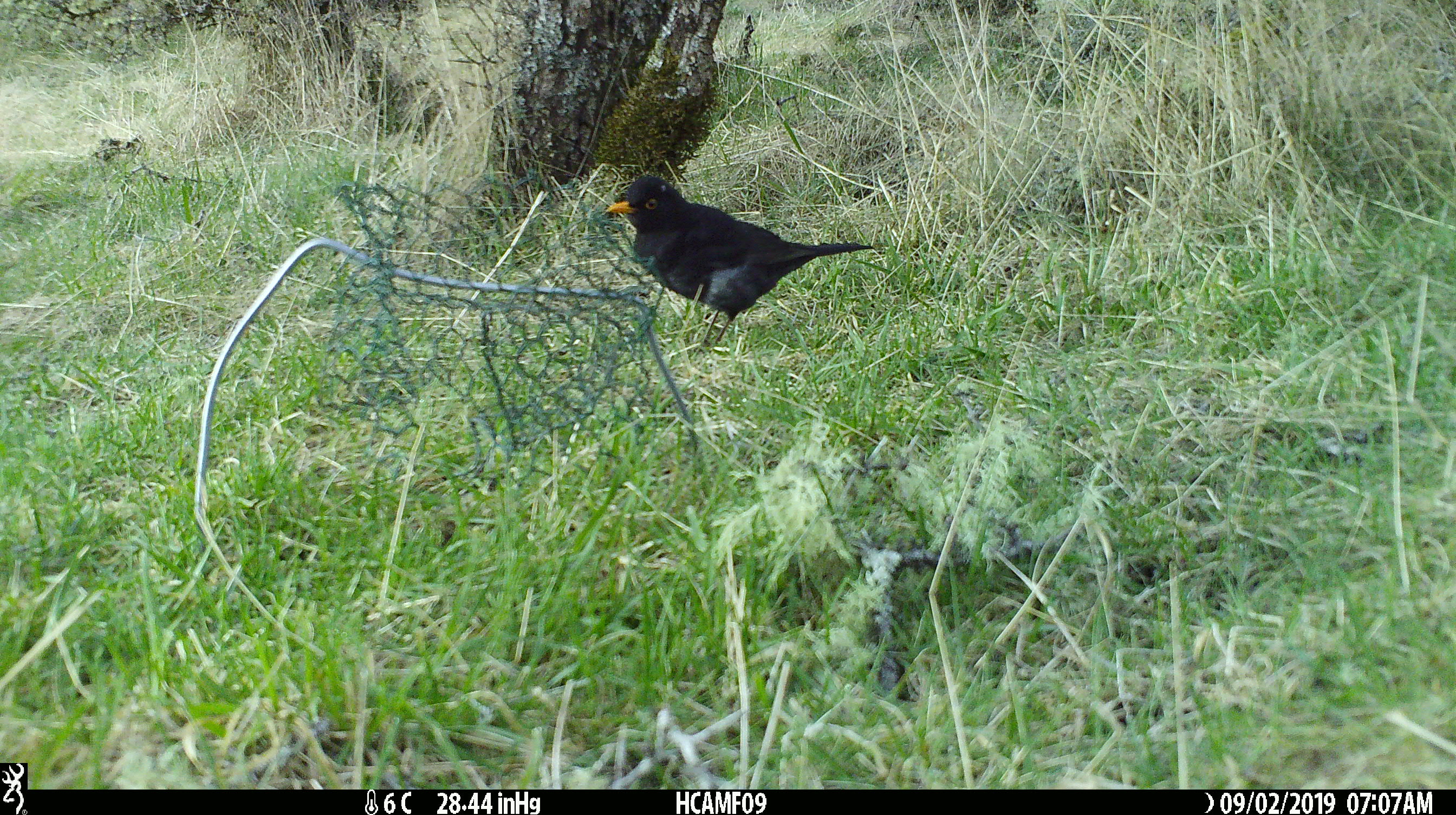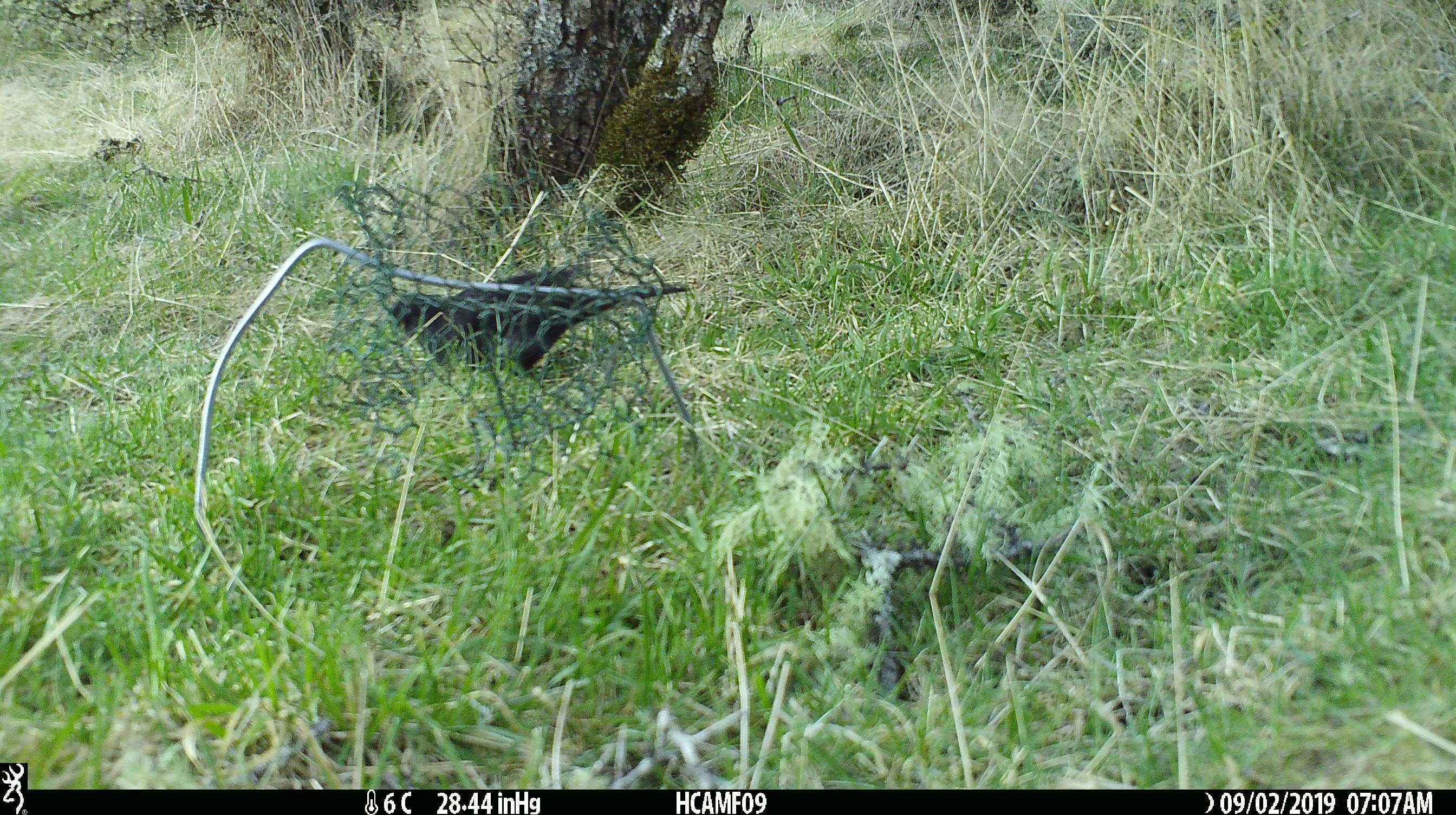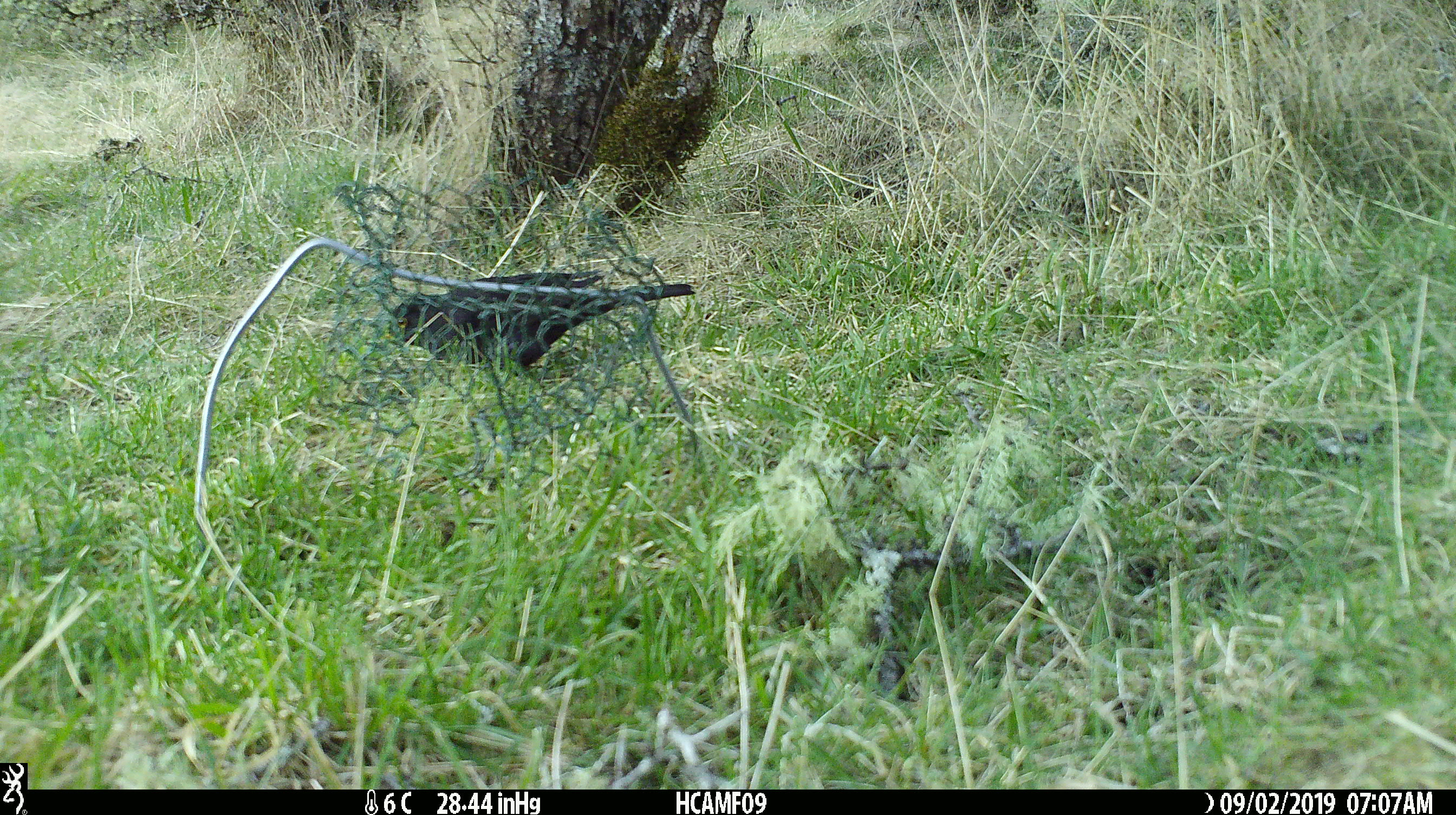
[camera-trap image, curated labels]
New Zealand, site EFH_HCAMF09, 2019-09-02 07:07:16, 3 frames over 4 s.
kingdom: Animalia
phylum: Chordata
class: Aves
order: Passeriformes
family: Turdidae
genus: Turdus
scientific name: Turdus merula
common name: eurasian blackbird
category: blackbird